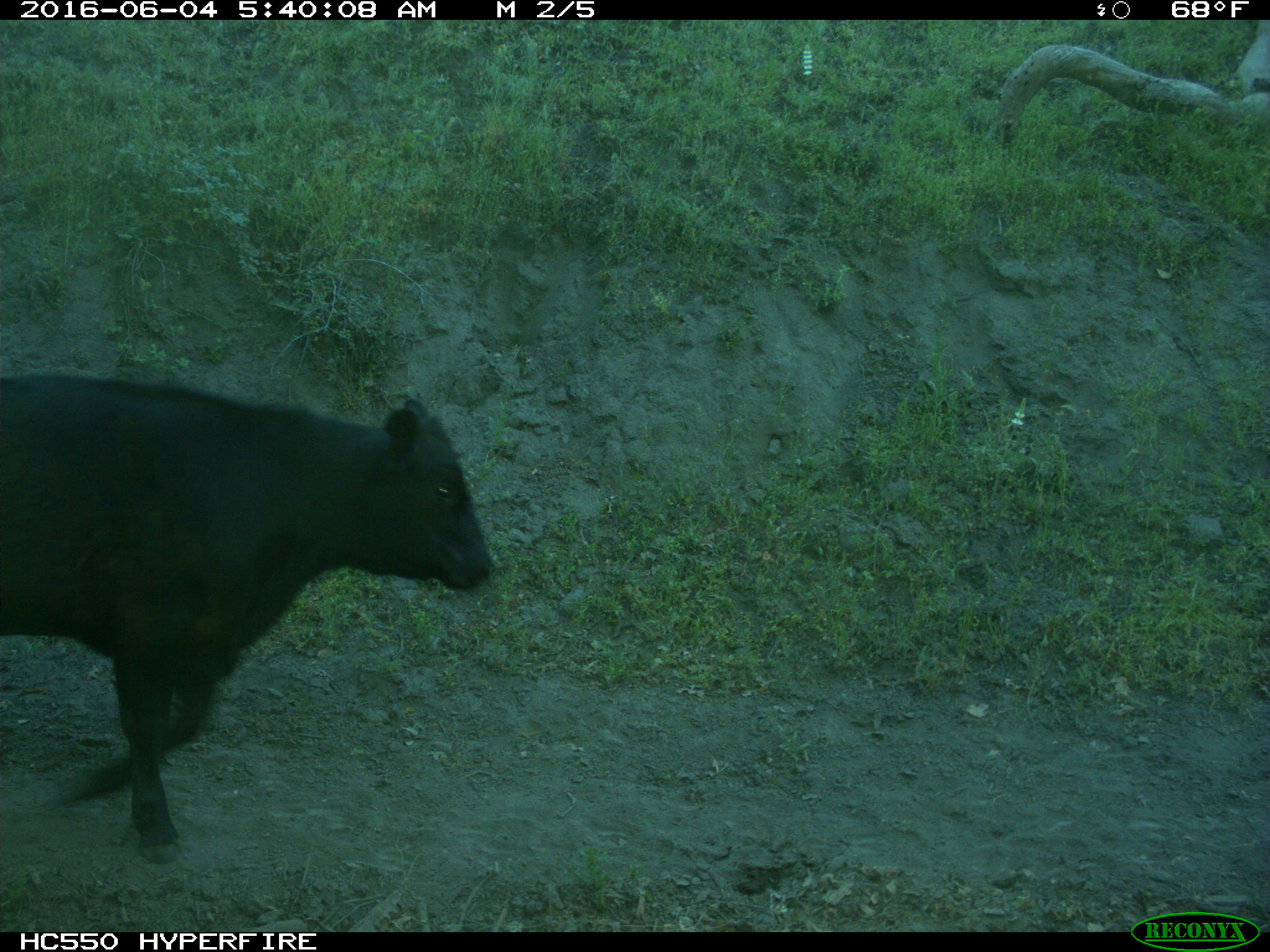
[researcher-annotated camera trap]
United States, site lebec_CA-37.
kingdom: Animalia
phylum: Chordata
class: Mammalia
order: Artiodactyla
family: Bovidae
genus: Bos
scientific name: Bos taurus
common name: domestic cow